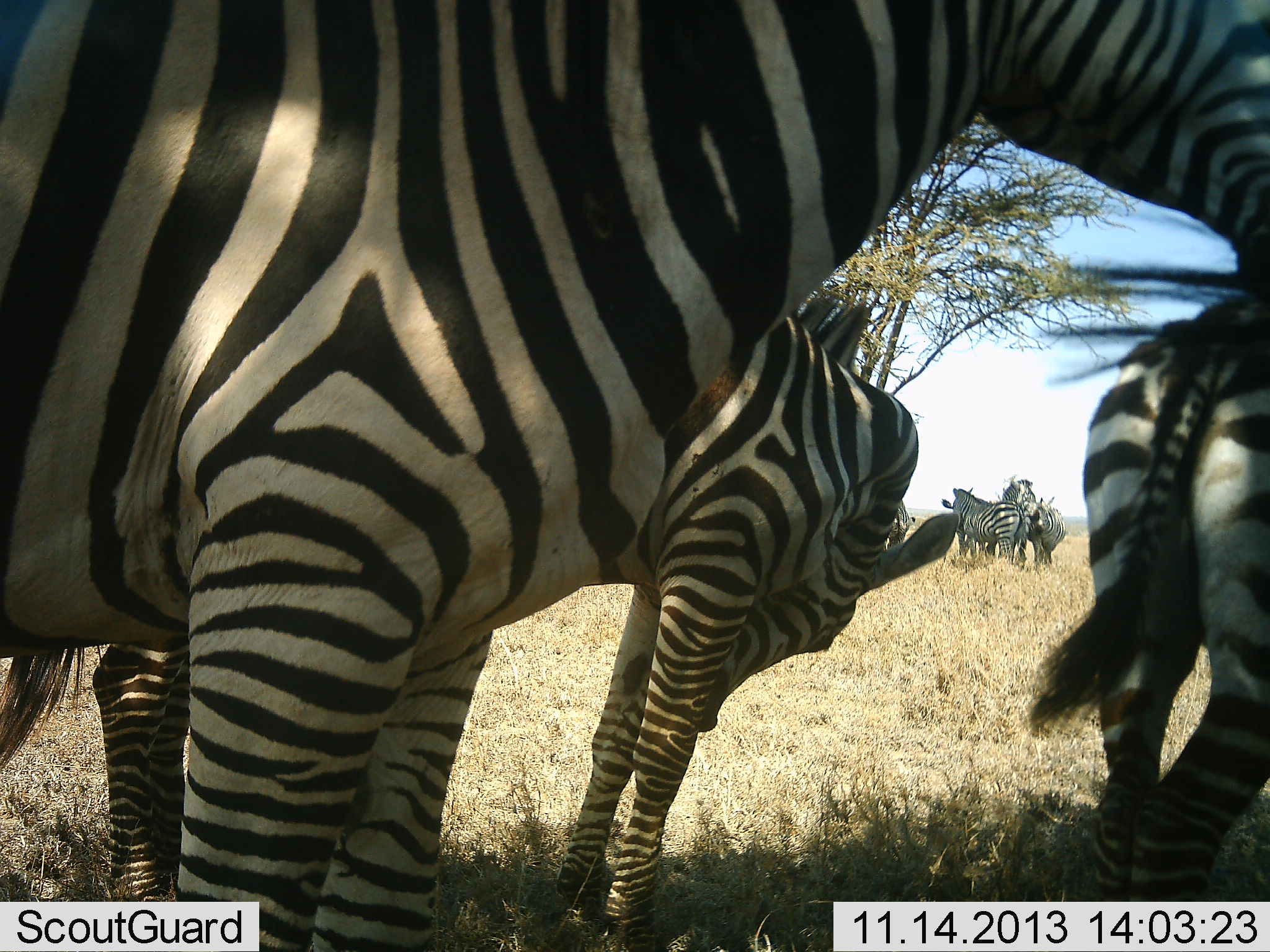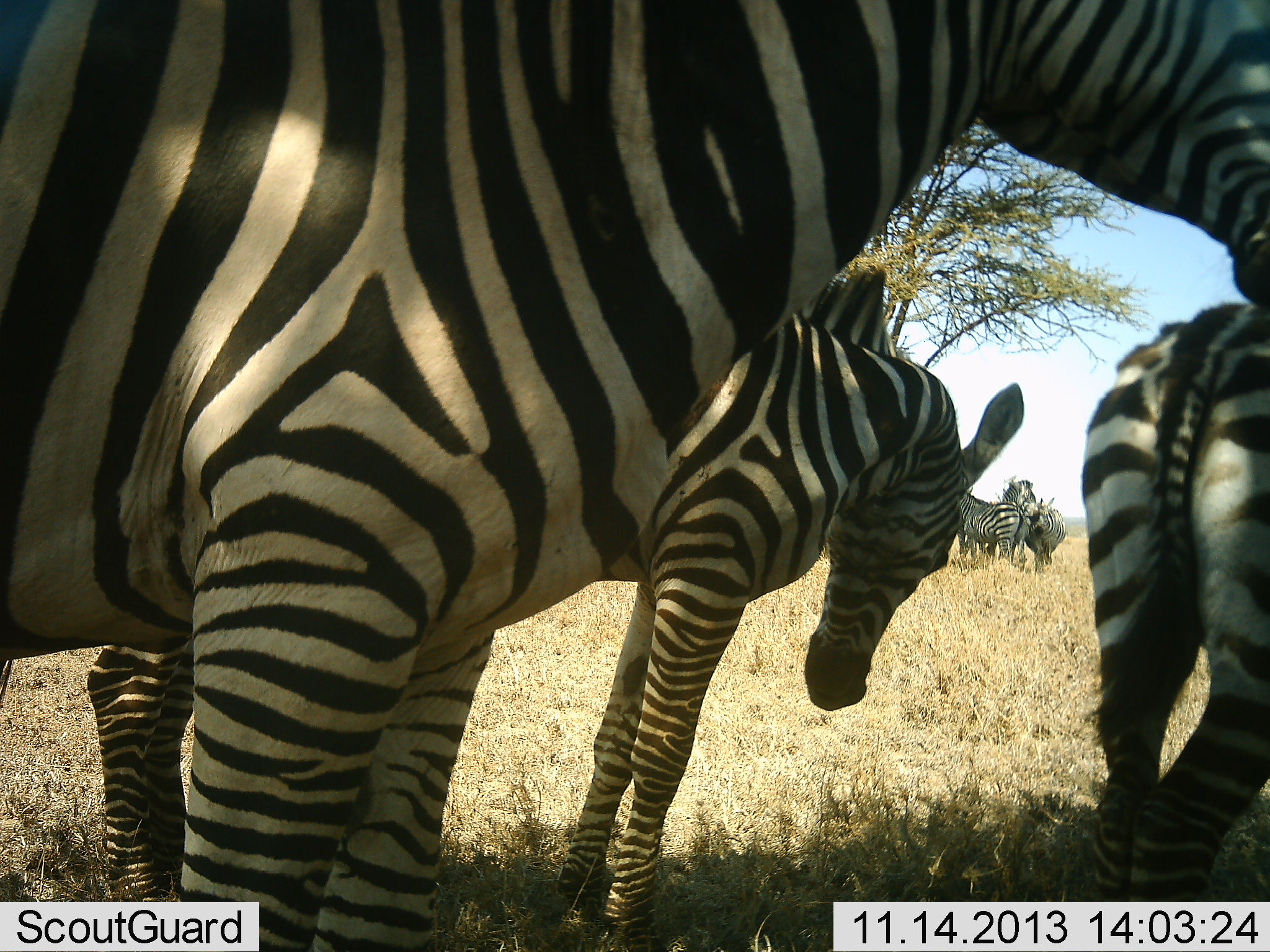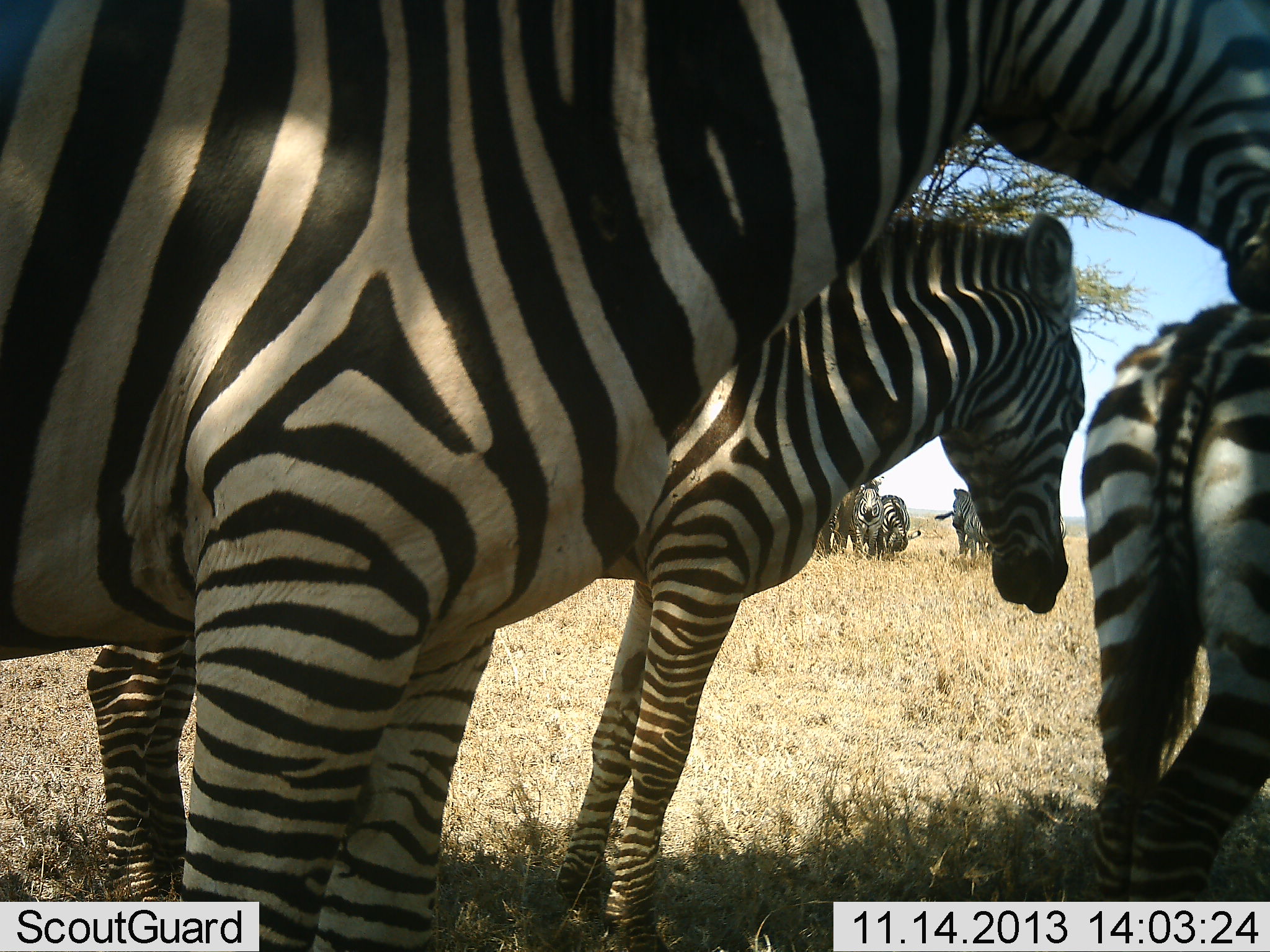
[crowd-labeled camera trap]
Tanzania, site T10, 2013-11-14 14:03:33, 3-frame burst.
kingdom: Animalia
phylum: Chordata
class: Mammalia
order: Perissodactyla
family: Equidae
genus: Equus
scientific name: Equus quagga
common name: plains zebra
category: zebra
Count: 7.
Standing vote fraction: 90%.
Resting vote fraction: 10%.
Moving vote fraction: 20%.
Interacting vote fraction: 20%.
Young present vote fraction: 0%.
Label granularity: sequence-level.